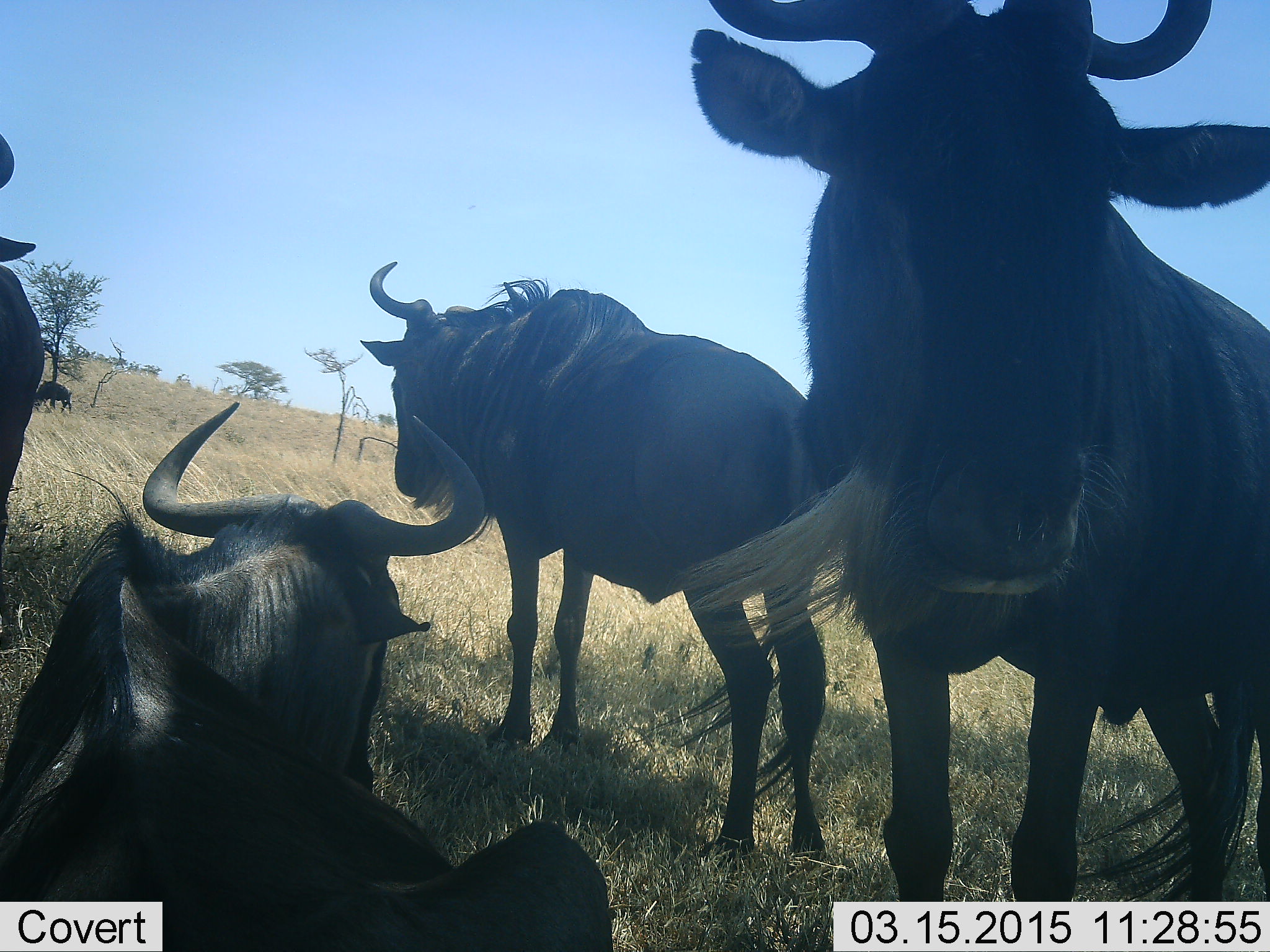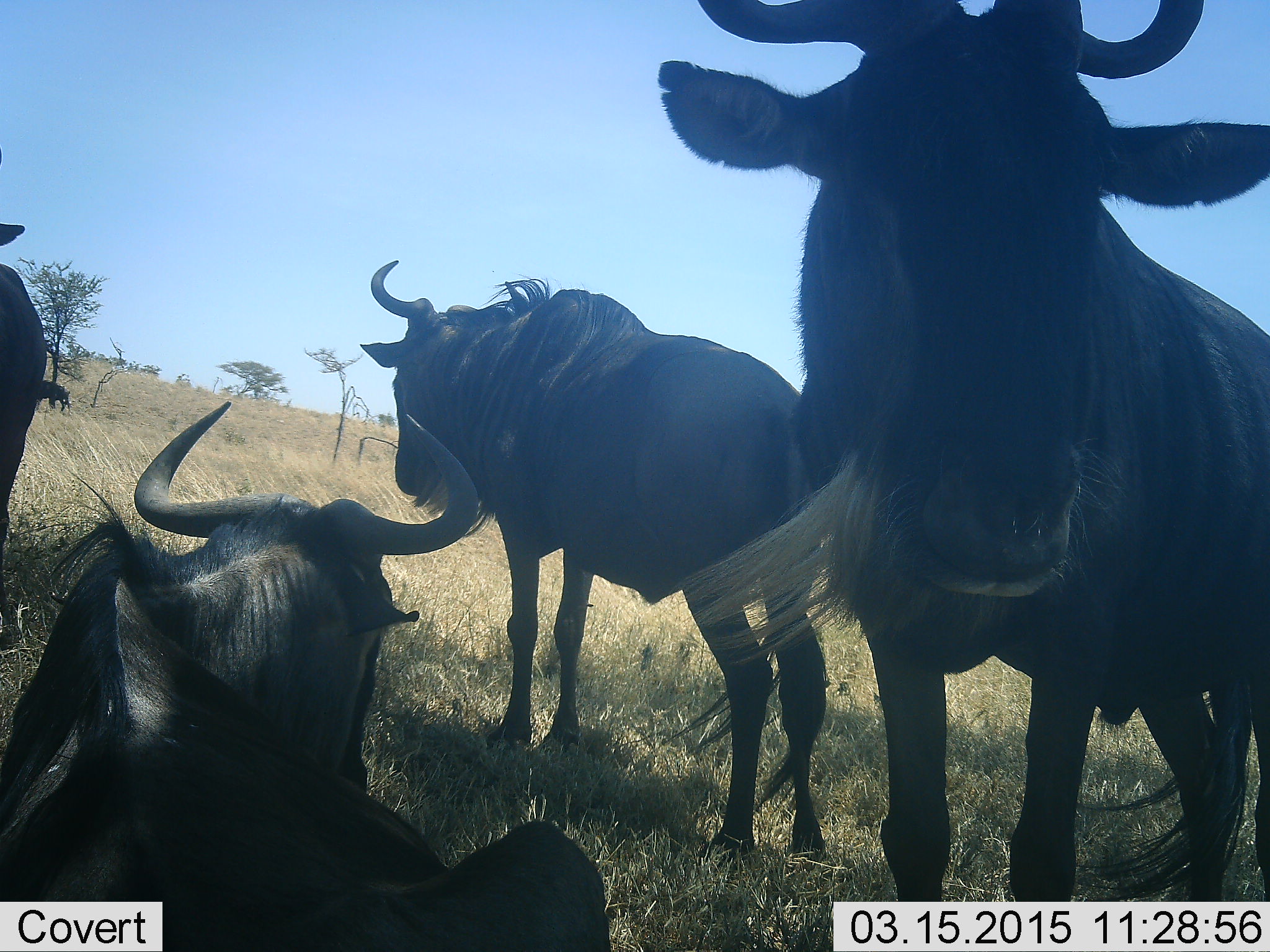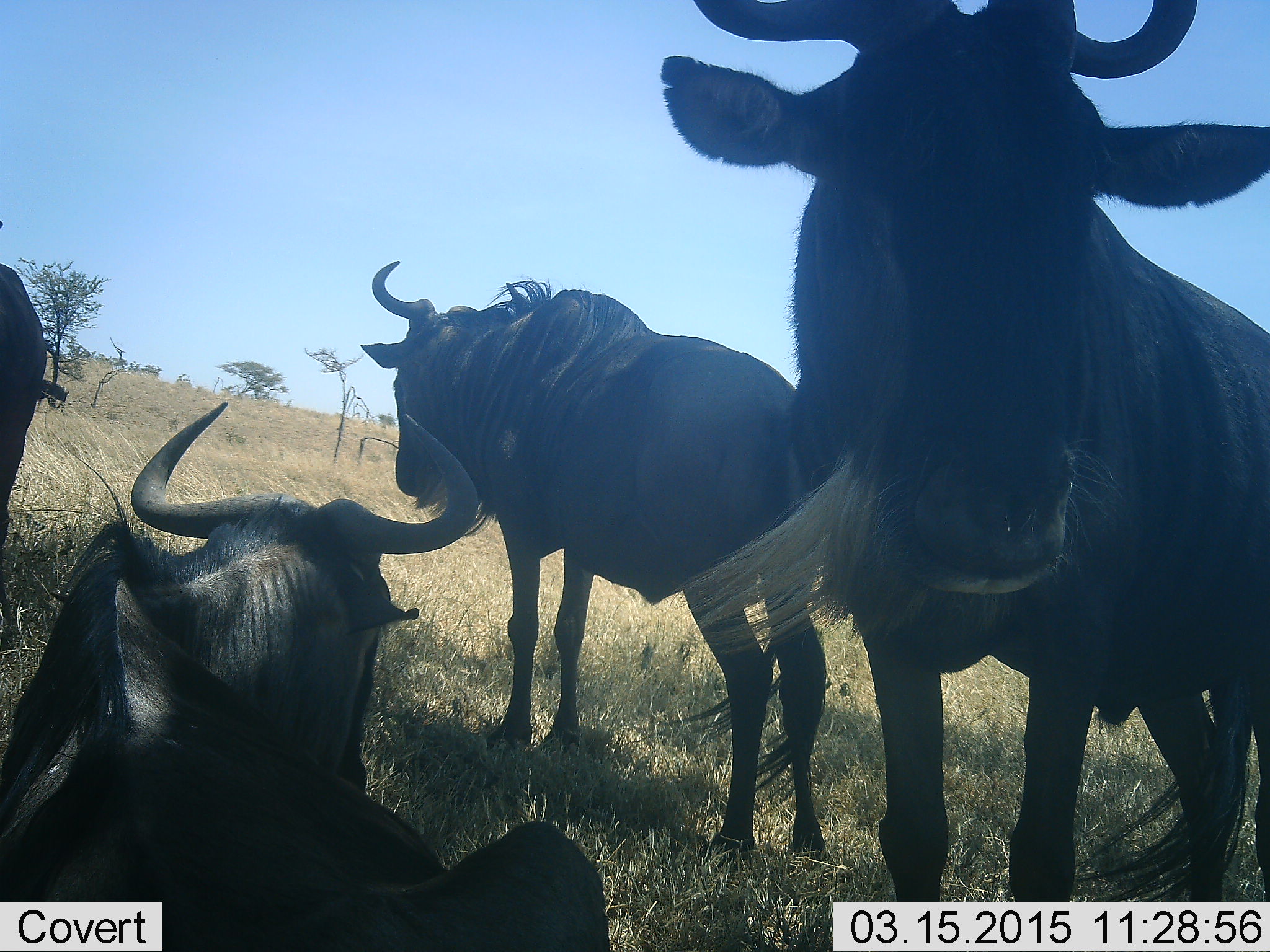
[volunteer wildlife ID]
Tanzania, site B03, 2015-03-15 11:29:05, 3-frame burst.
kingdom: Animalia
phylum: Chordata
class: Mammalia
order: Artiodactyla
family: Bovidae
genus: Connochaetes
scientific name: Connochaetes taurinus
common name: blue wildebeest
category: wildebeest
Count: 4.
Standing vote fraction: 100%.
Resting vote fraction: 100%.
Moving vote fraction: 0%.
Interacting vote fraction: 0%.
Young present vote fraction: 0%.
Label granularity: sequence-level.